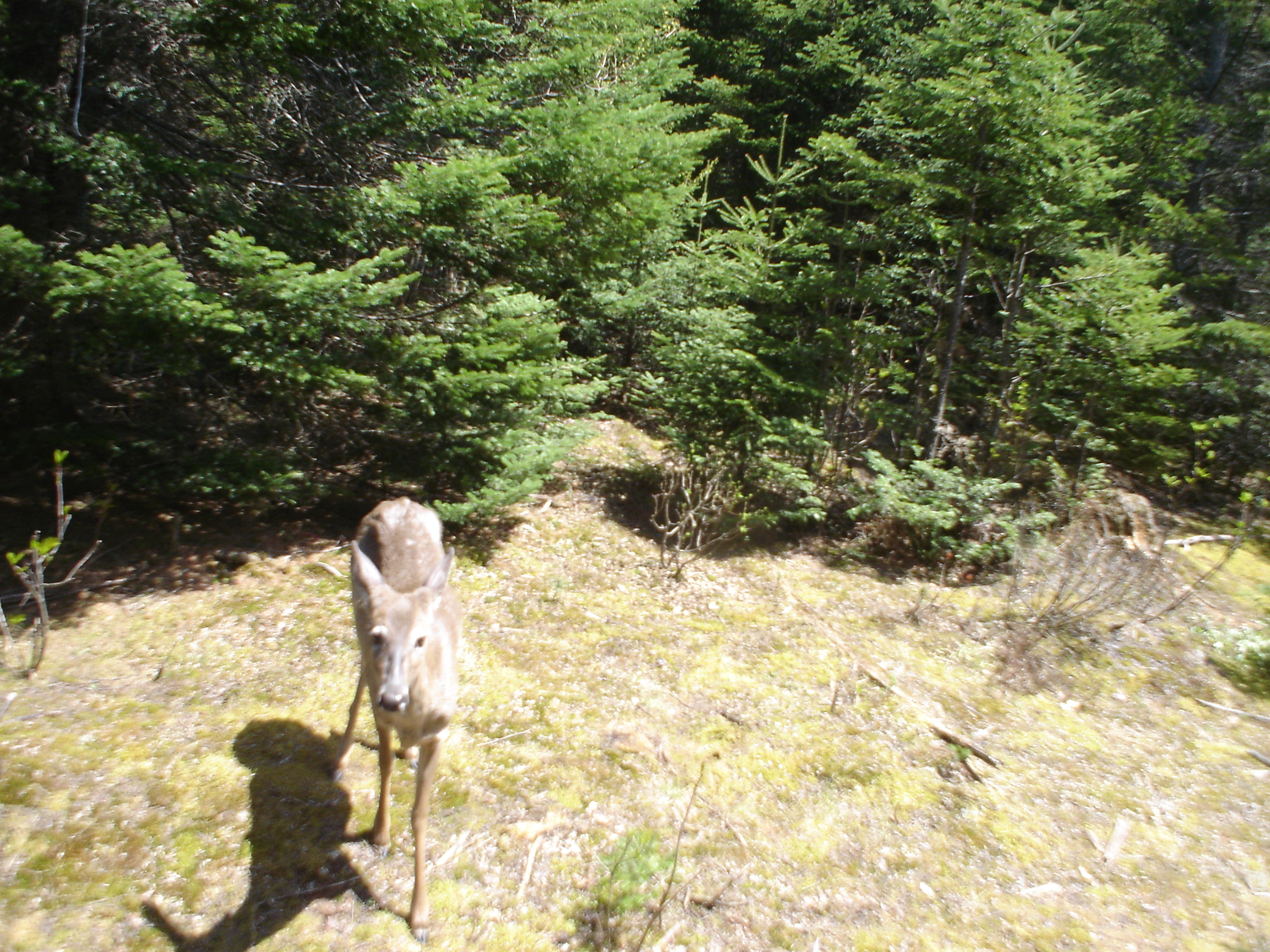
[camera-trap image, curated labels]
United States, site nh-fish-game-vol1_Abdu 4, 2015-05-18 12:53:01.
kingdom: Animalia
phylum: Chordata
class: Mammalia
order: Artiodactyla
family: Cervidae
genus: Odocoileus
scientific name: Odocoileus virginianus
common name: white-tailed deer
White-tailed deer (Odocoileus virginianus).